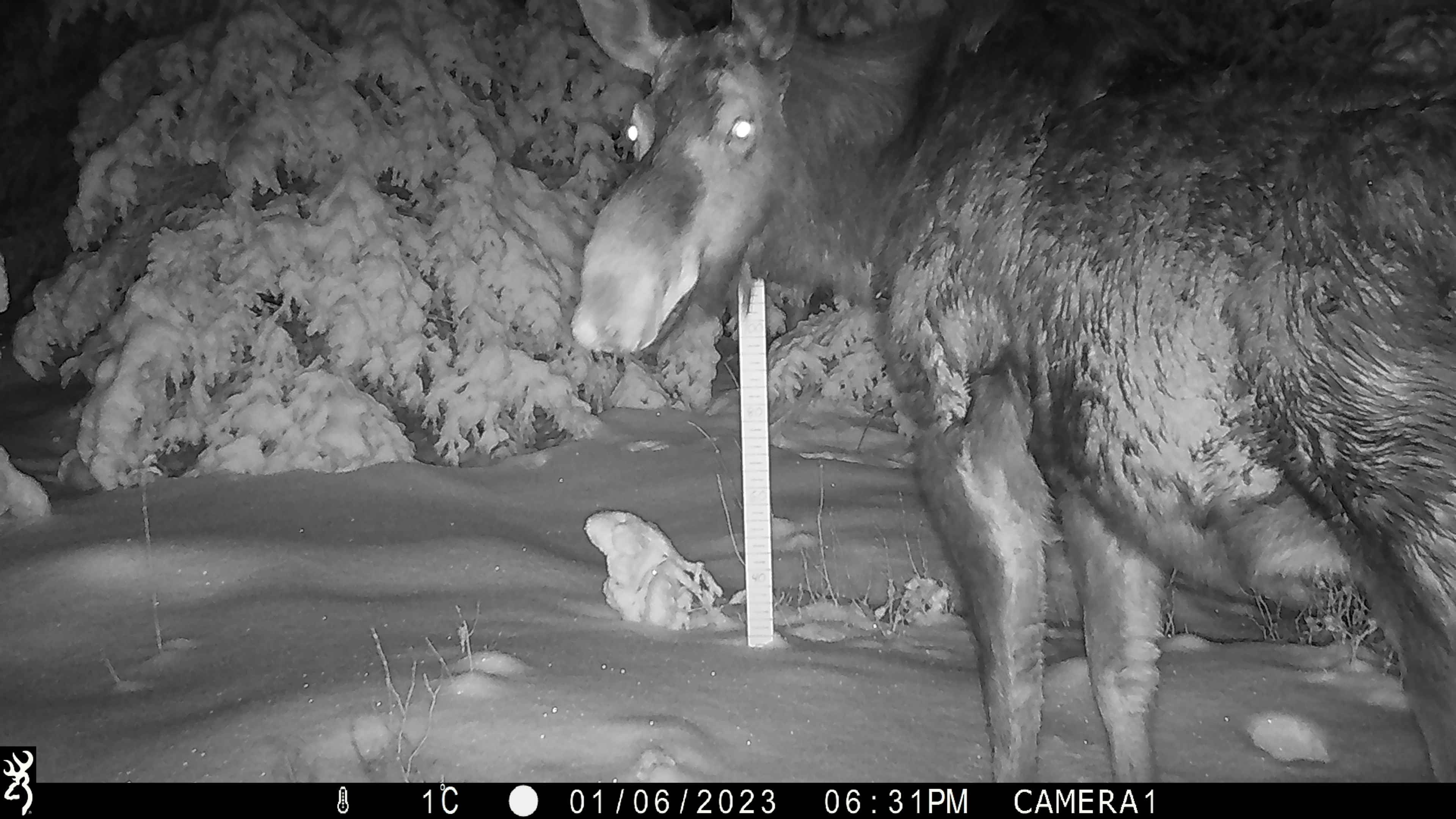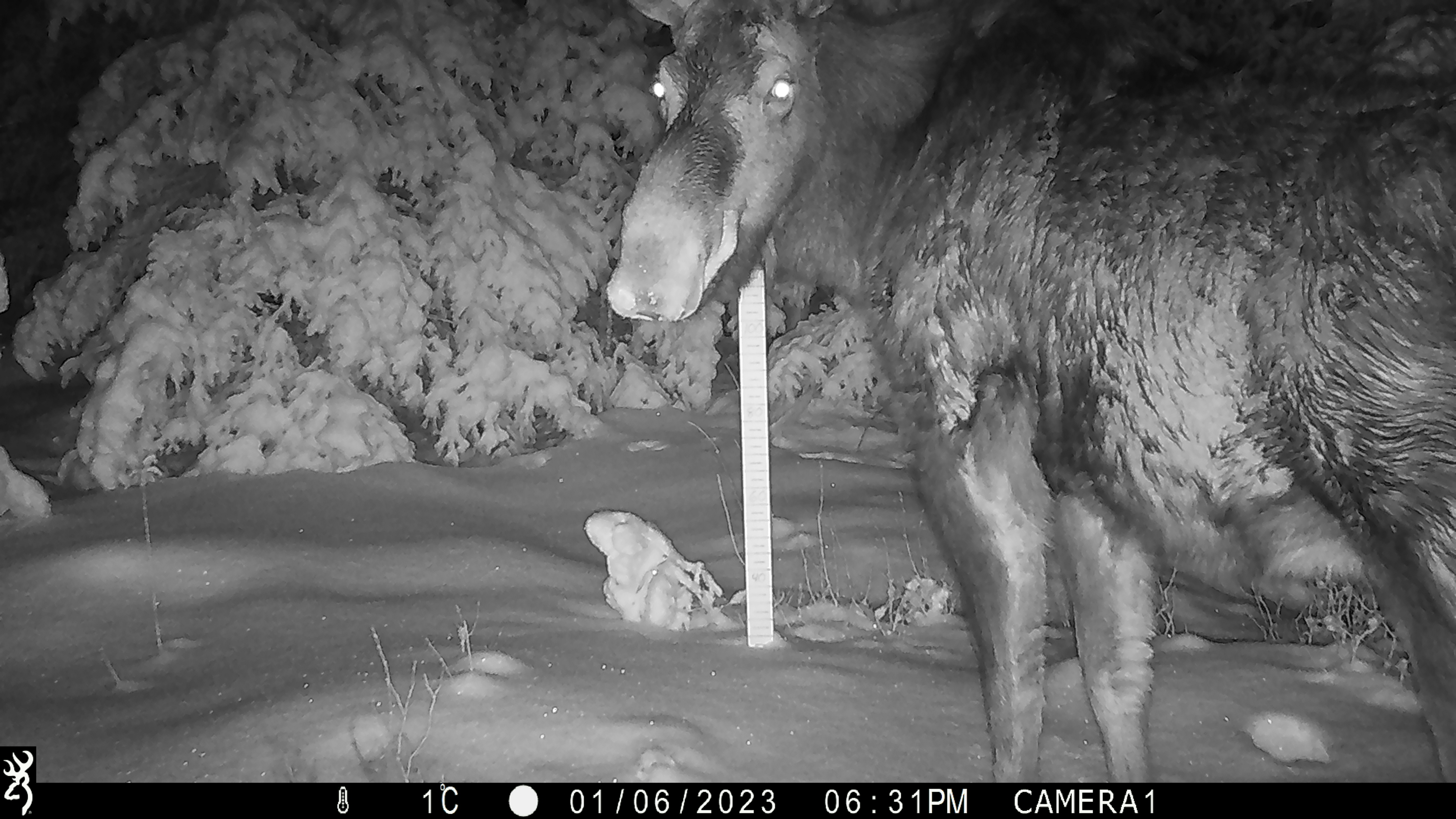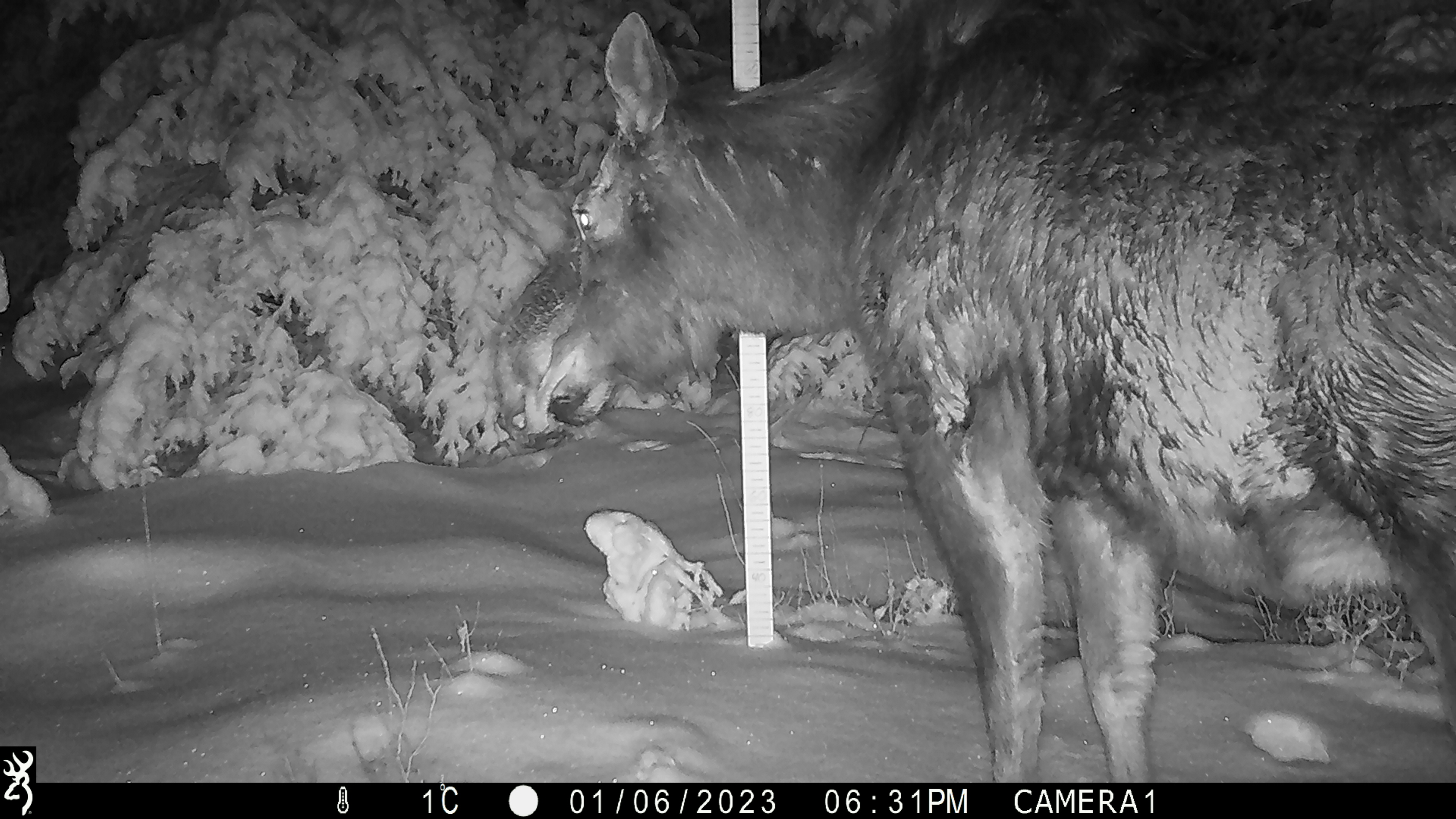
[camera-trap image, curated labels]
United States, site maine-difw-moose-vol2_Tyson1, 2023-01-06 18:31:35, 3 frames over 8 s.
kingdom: Animalia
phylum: Chordata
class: Mammalia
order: Artiodactyla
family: Cervidae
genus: Alces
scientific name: Alces alces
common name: moose